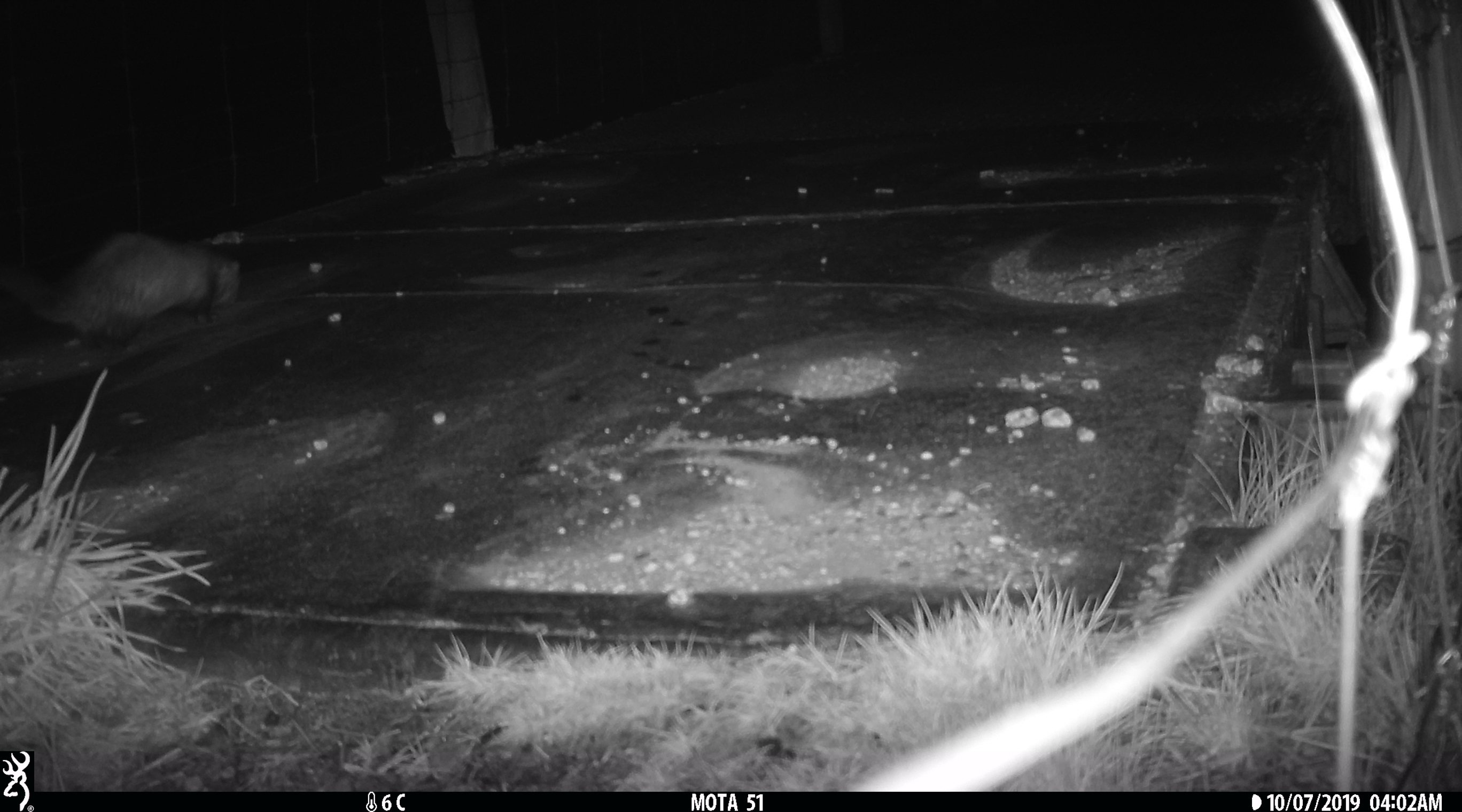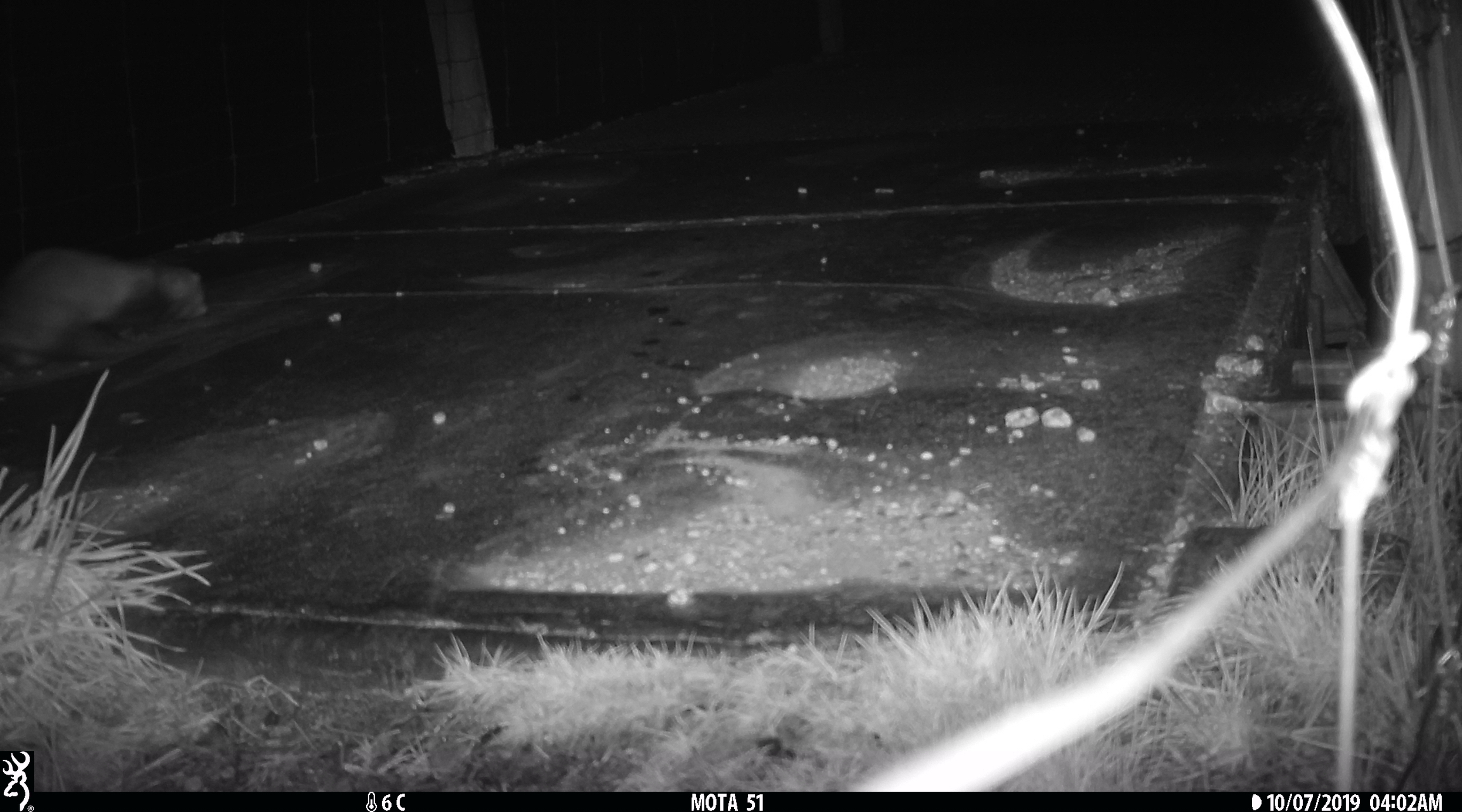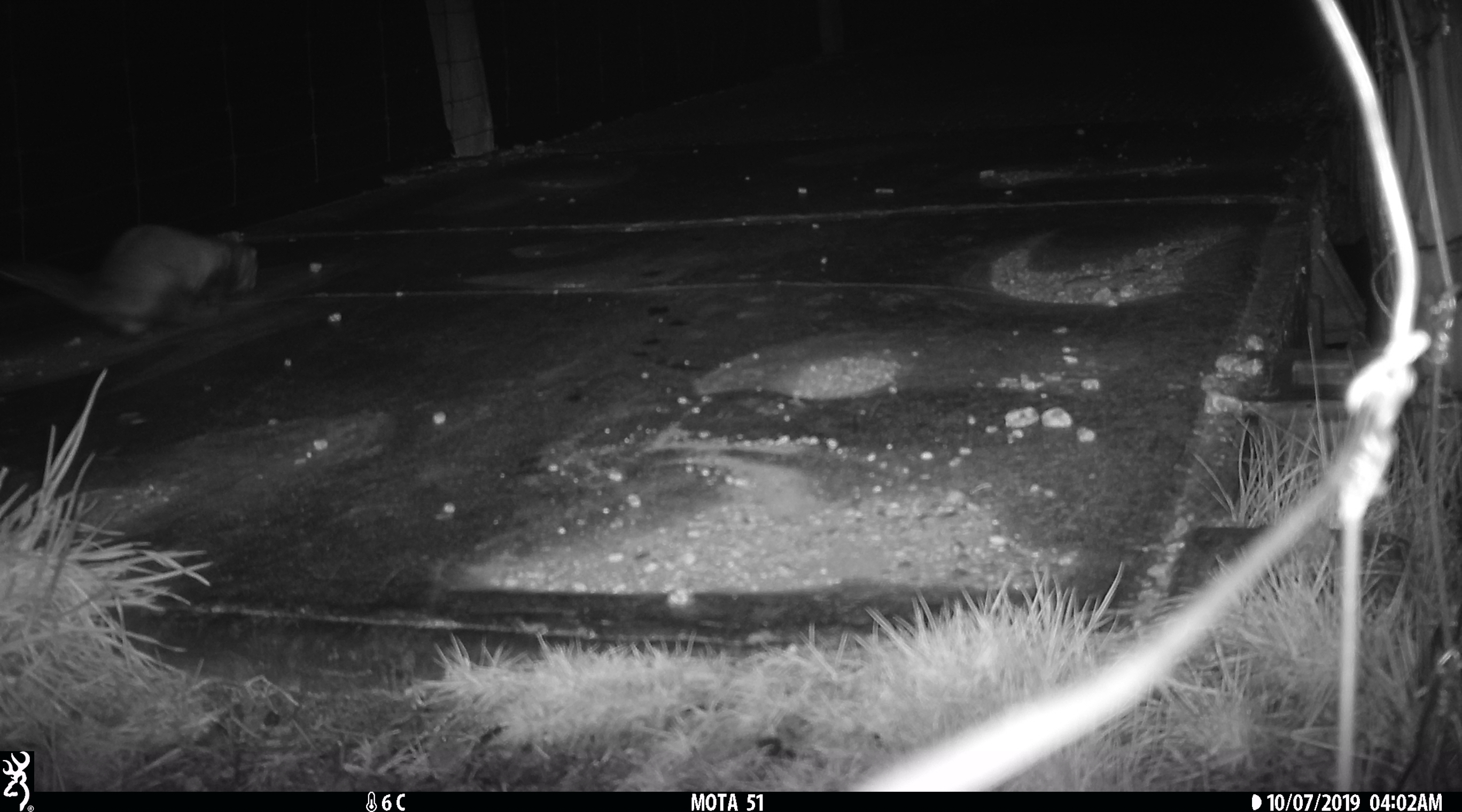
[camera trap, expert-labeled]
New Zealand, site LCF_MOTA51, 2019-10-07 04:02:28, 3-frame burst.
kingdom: Animalia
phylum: Chordata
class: Mammalia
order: Carnivora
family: Mustelidae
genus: Mustela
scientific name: Mustela furo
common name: ferret